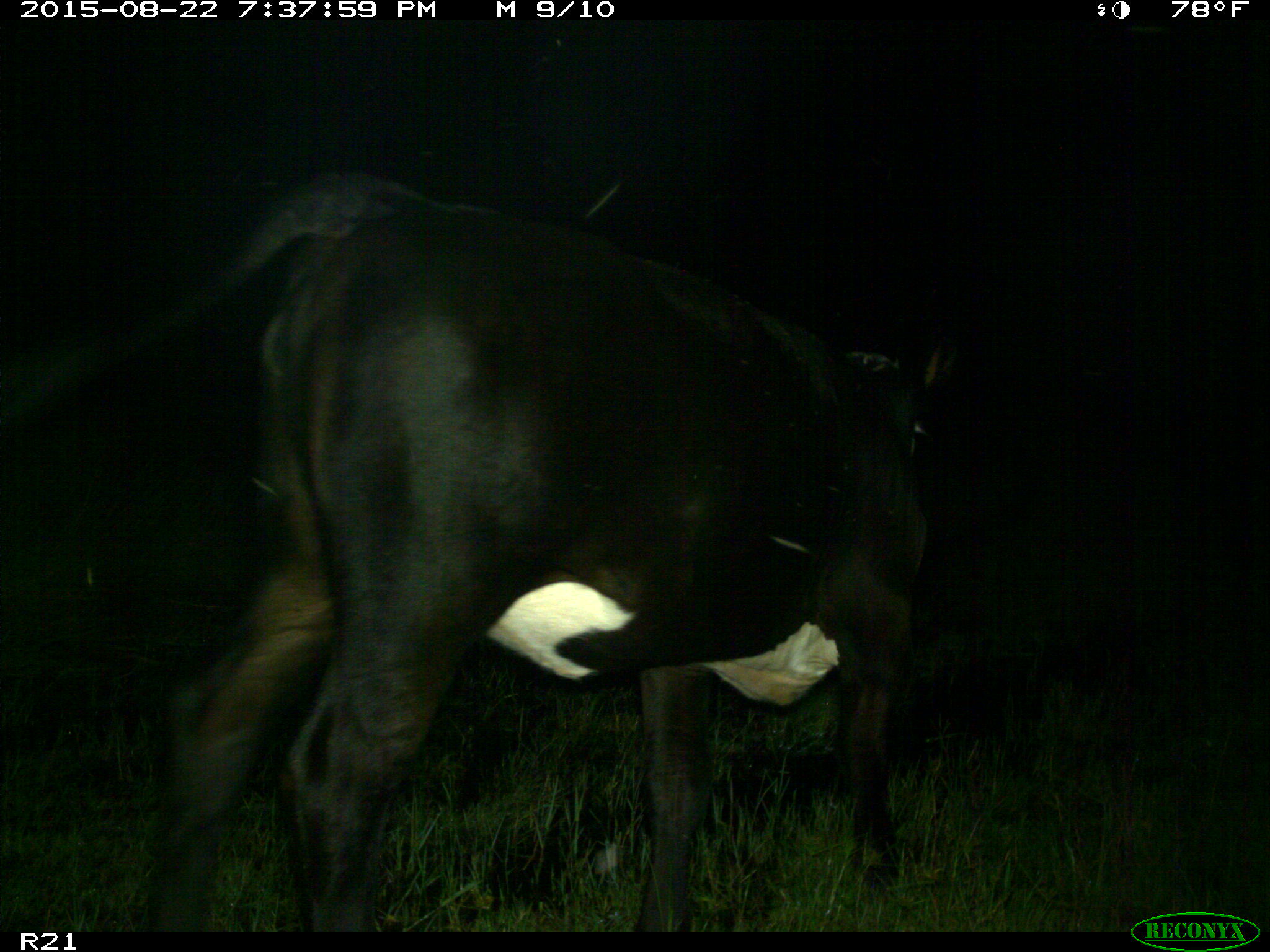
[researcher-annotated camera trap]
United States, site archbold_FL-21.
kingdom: Animalia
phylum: Chordata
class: Mammalia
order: Artiodactyla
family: Bovidae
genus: Bos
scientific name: Bos taurus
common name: domestic cow